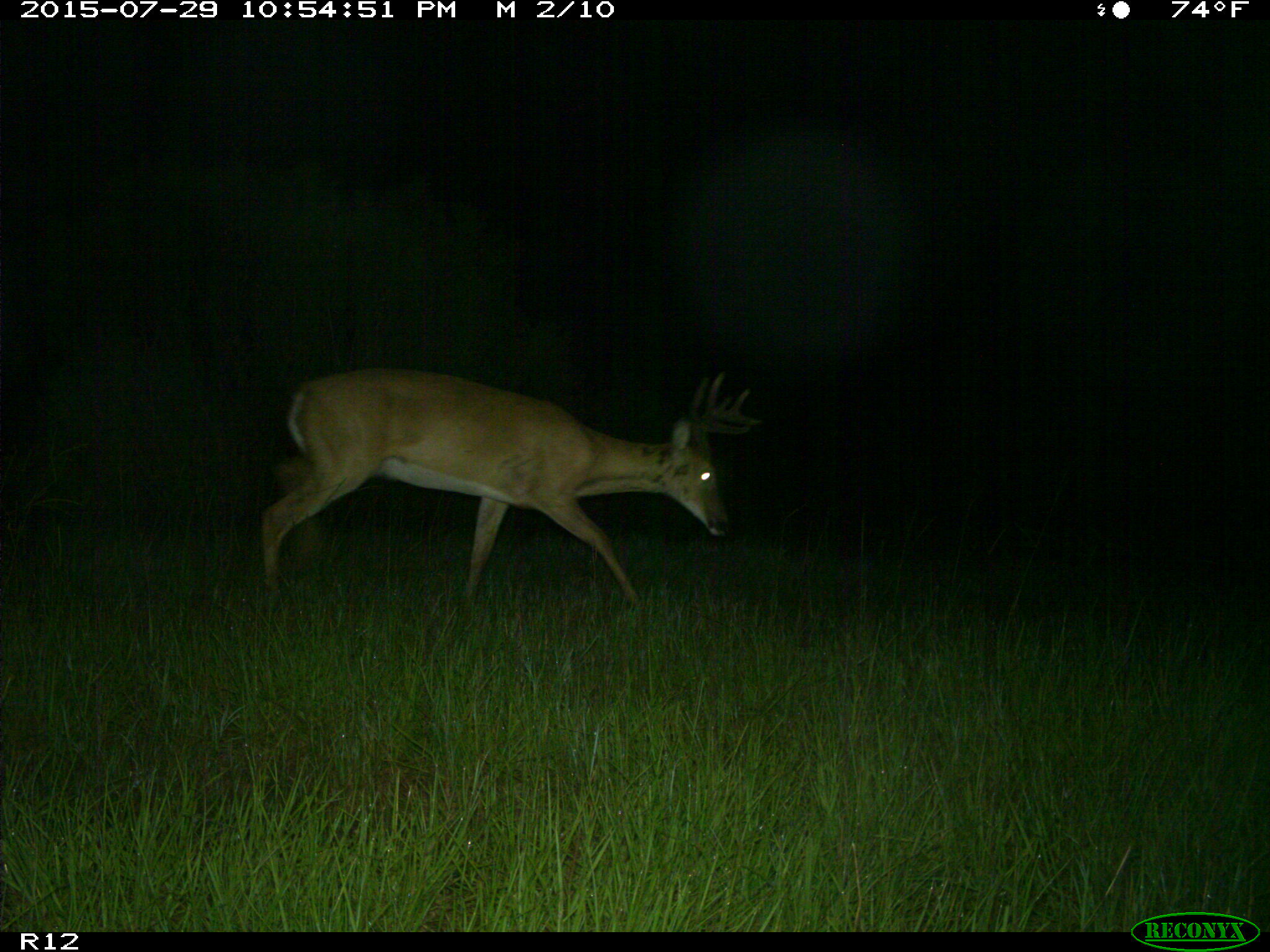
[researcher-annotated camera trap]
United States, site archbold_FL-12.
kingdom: Animalia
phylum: Chordata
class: Mammalia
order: Artiodactyla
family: Cervidae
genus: Odocoileus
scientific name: Odocoileus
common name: deer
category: unidentified deer